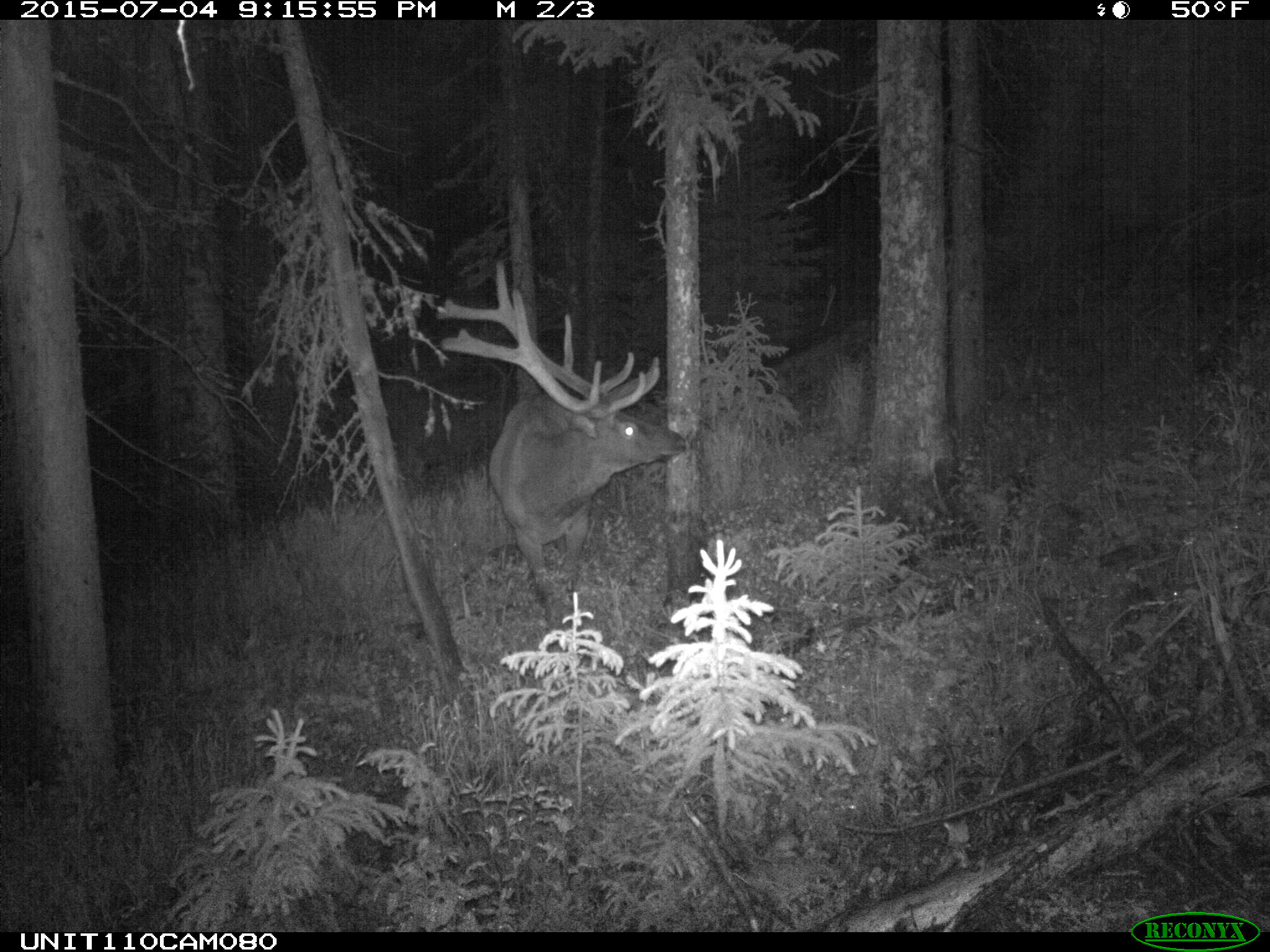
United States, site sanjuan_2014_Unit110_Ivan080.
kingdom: Animalia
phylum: Chordata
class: Mammalia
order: Artiodactyla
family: Cervidae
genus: Cervus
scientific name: Cervus elaphus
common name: red deer